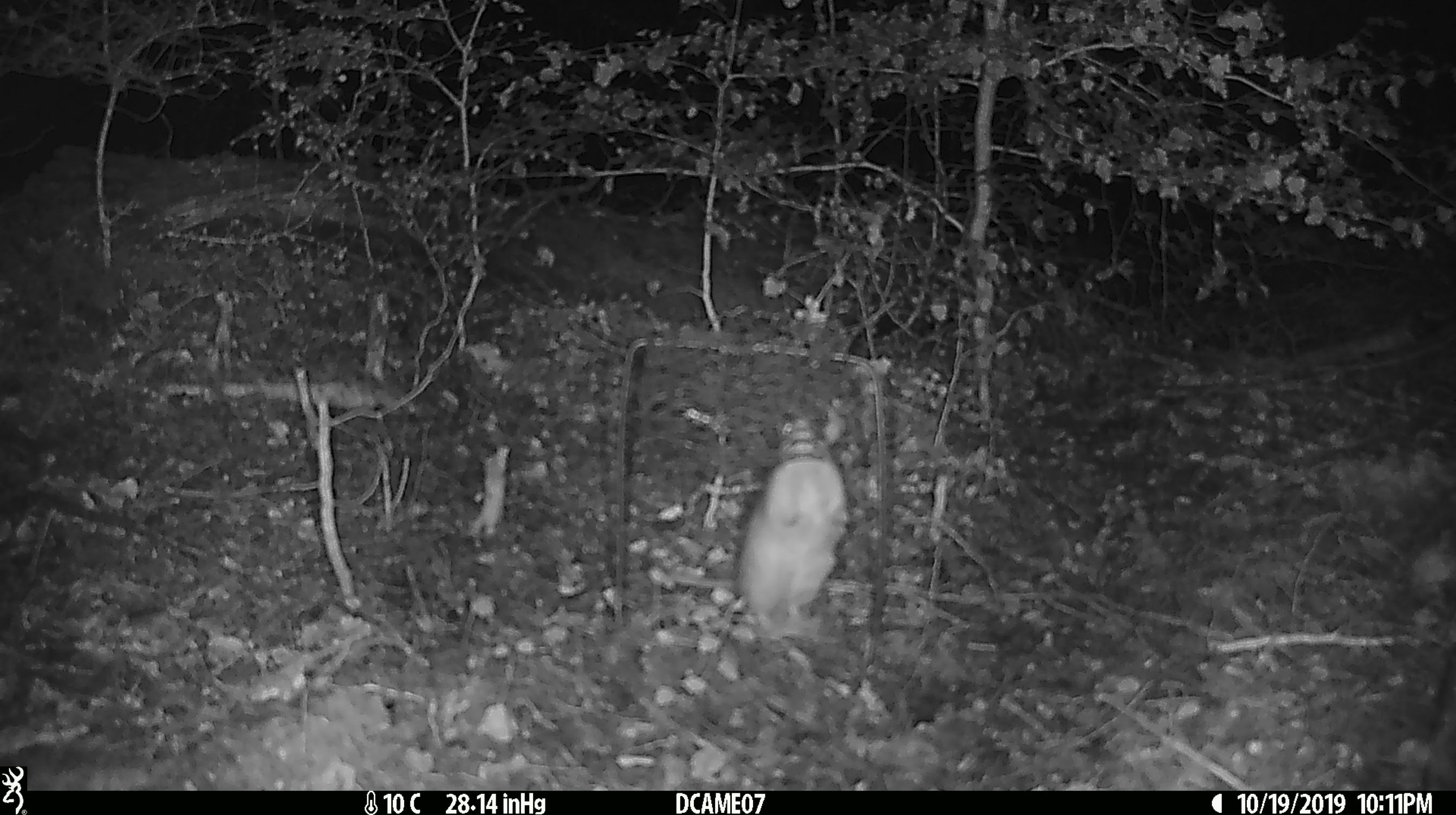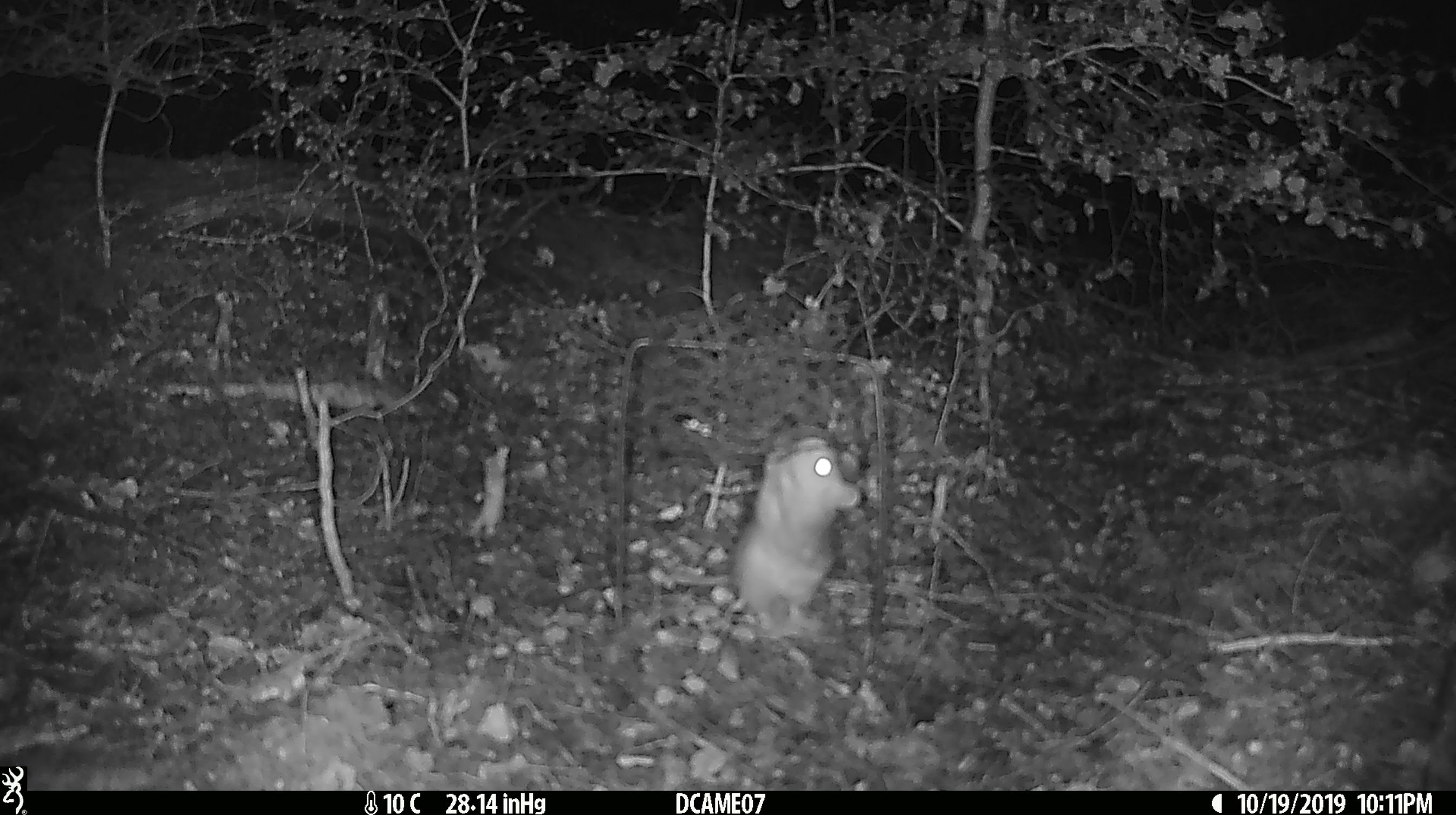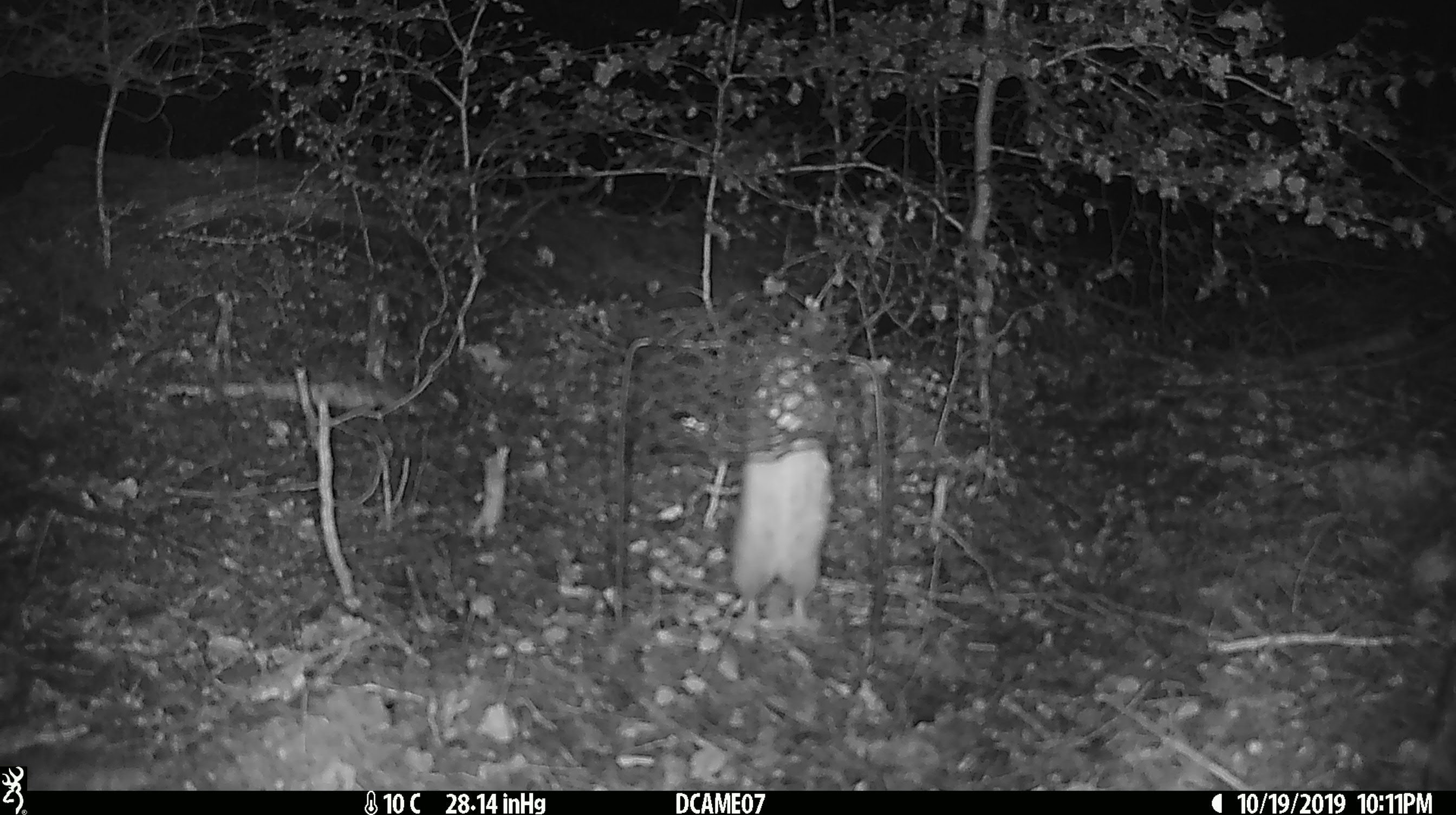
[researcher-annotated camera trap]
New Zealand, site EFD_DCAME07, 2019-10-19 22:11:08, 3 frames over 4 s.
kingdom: Animalia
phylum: Chordata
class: Mammalia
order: Rodentia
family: Muridae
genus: Rattus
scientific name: Rattus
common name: rat